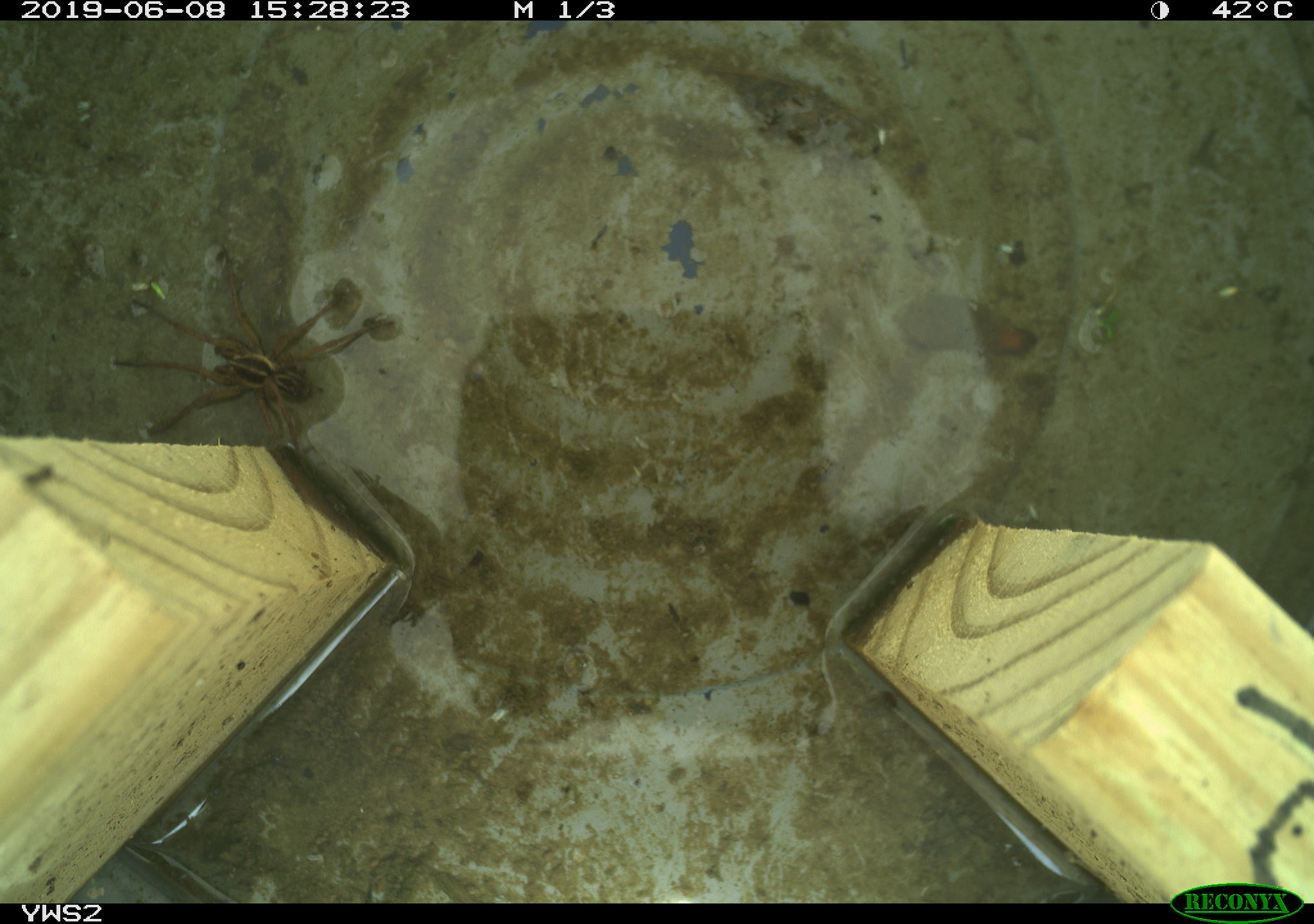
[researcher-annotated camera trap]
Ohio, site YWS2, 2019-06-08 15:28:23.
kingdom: Animalia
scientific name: Animalia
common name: animal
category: invertebrate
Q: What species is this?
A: Invertebrate (animal) (Animalia).